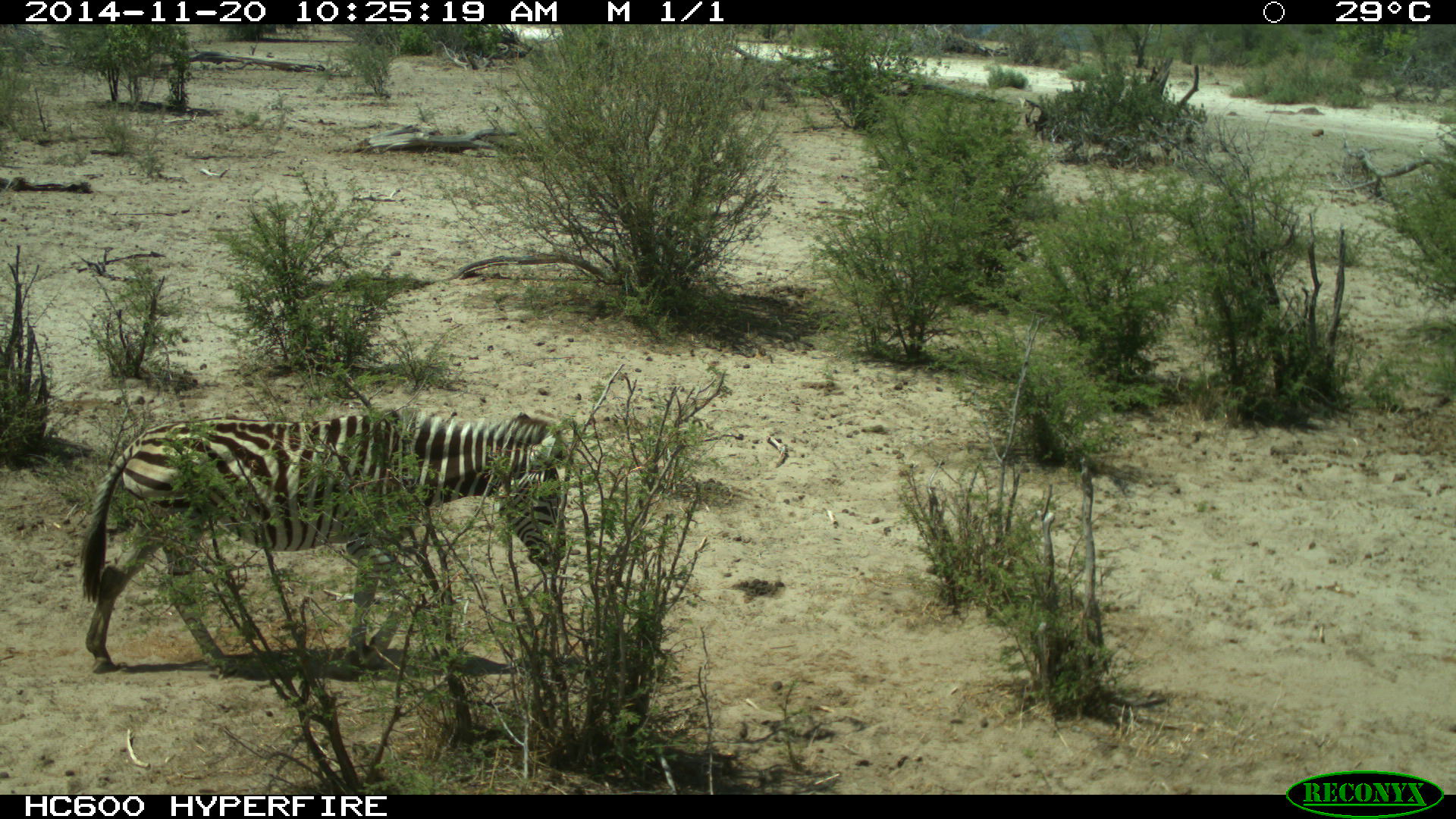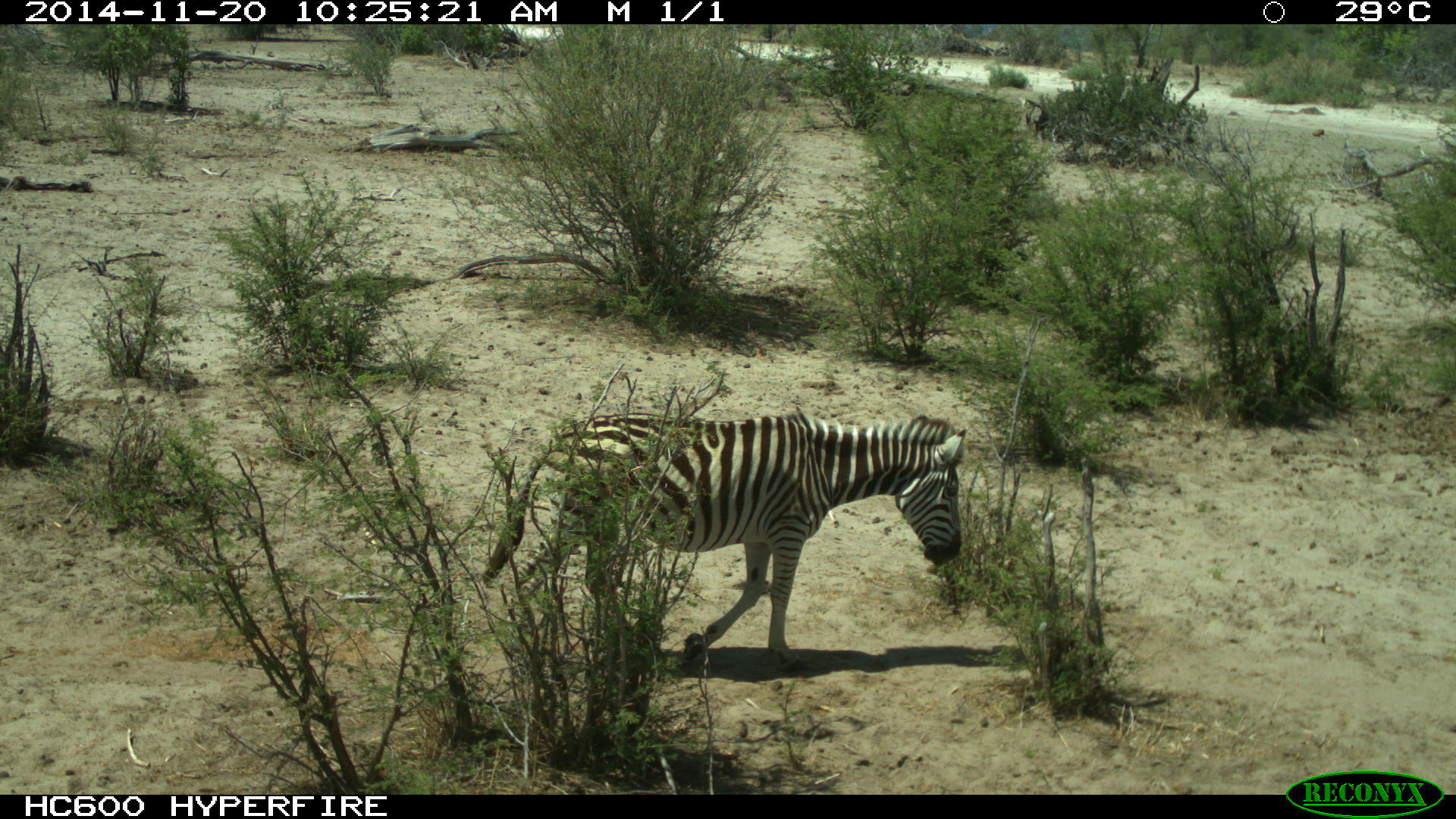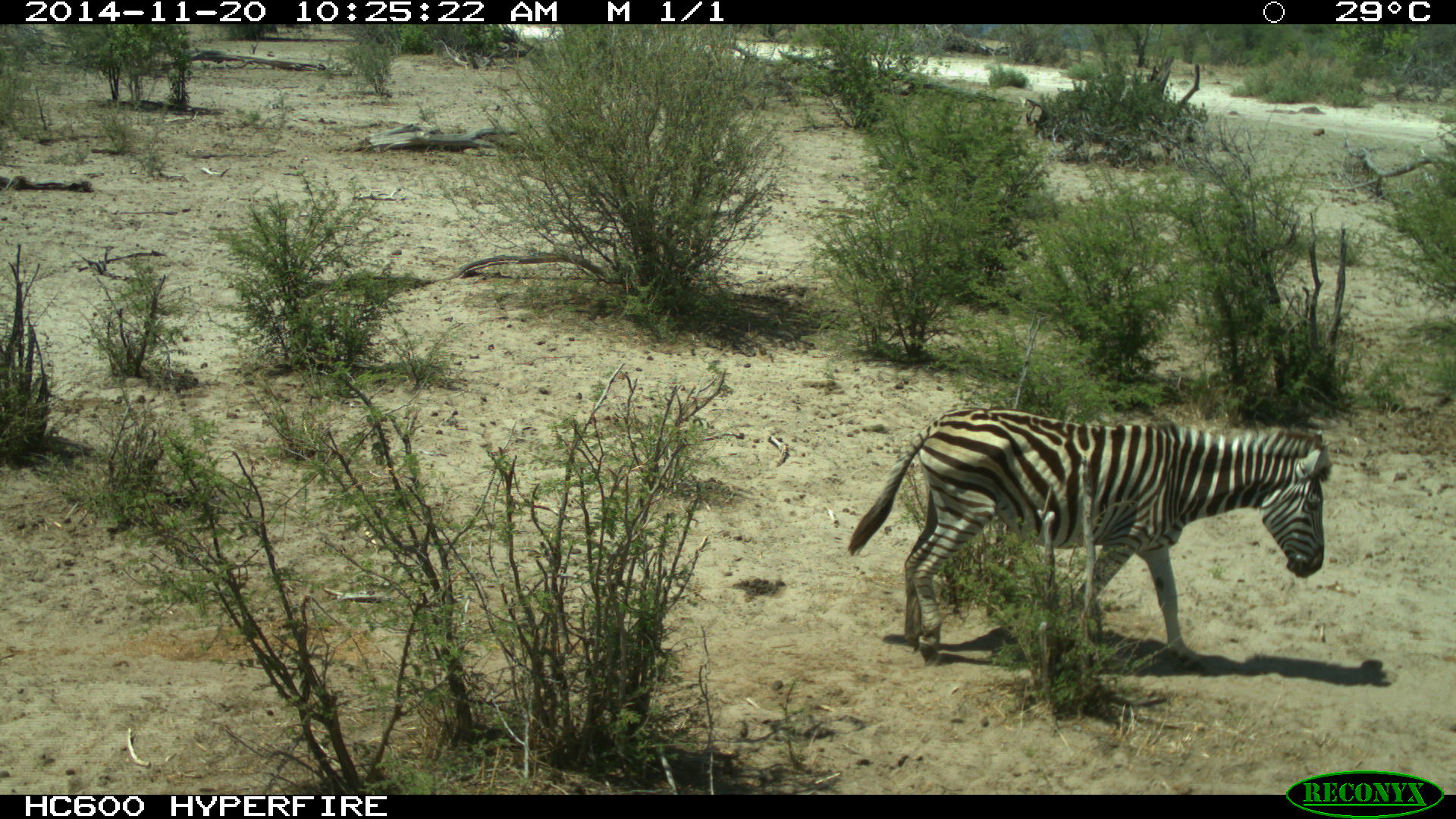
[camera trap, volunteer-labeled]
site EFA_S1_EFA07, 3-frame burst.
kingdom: Animalia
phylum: Chordata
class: Mammalia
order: Perissodactyla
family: Equidae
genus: Equus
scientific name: Equus quagga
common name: plains zebra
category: zebraplains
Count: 1.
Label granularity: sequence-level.